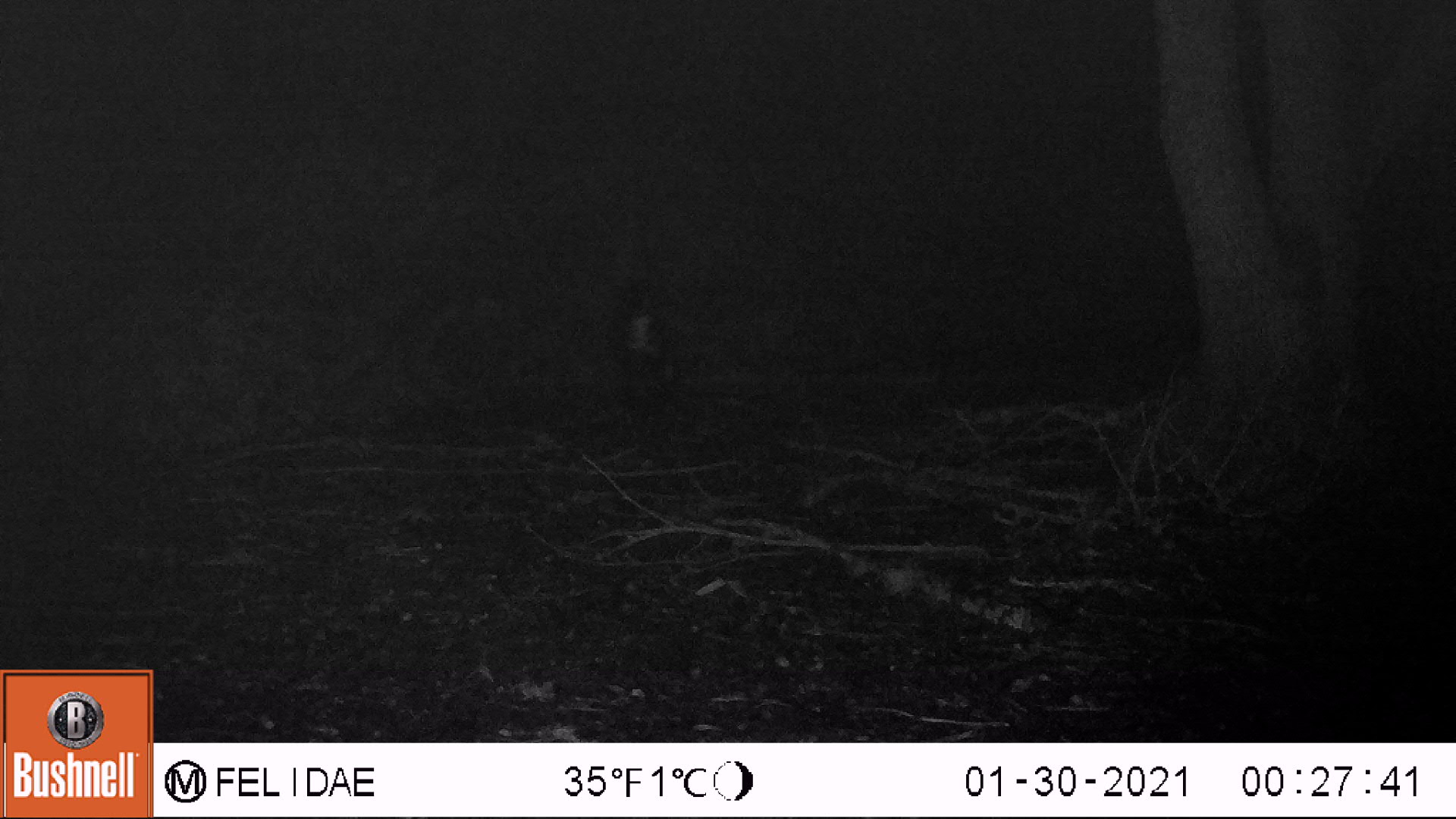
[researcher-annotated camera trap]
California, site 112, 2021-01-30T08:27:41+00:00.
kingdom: Animalia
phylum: Chordata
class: Mammalia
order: Carnivora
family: Mephitidae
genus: Mephitis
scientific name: Mephitis mephitis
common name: striped skunk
Striped skunk (Mephitis mephitis).